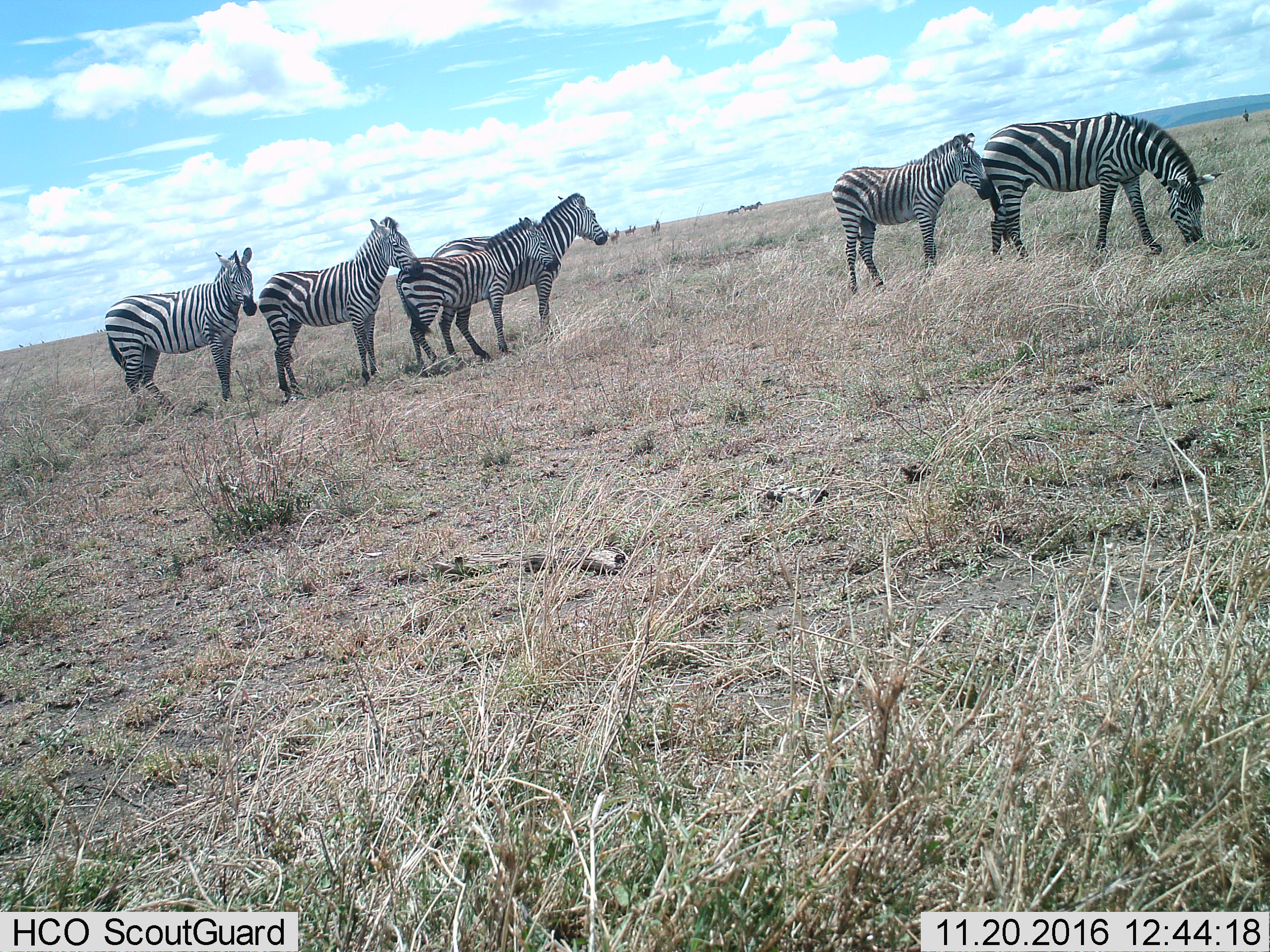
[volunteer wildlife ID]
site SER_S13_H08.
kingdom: Animalia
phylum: Chordata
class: Mammalia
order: Perissodactyla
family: Equidae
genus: Equus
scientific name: Equus quagga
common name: plains zebra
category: zebraplains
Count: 10.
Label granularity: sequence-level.